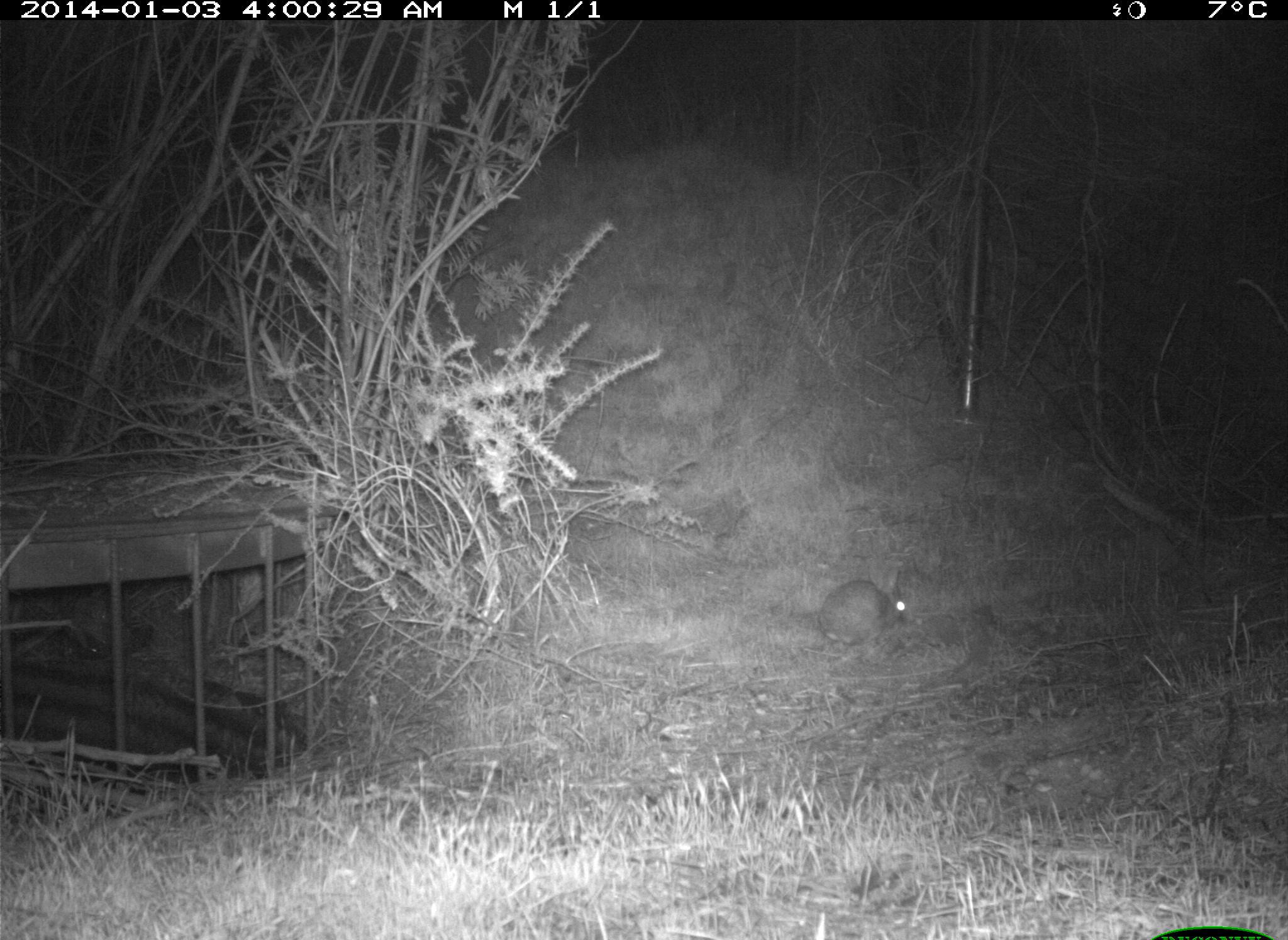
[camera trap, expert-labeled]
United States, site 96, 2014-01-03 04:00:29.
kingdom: Animalia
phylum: Chordata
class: Mammalia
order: Lagomorpha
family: Leporidae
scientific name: Leporidae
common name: rabbits and hares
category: rabbit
Rabbit (rabbits and hares) (Leporidae).